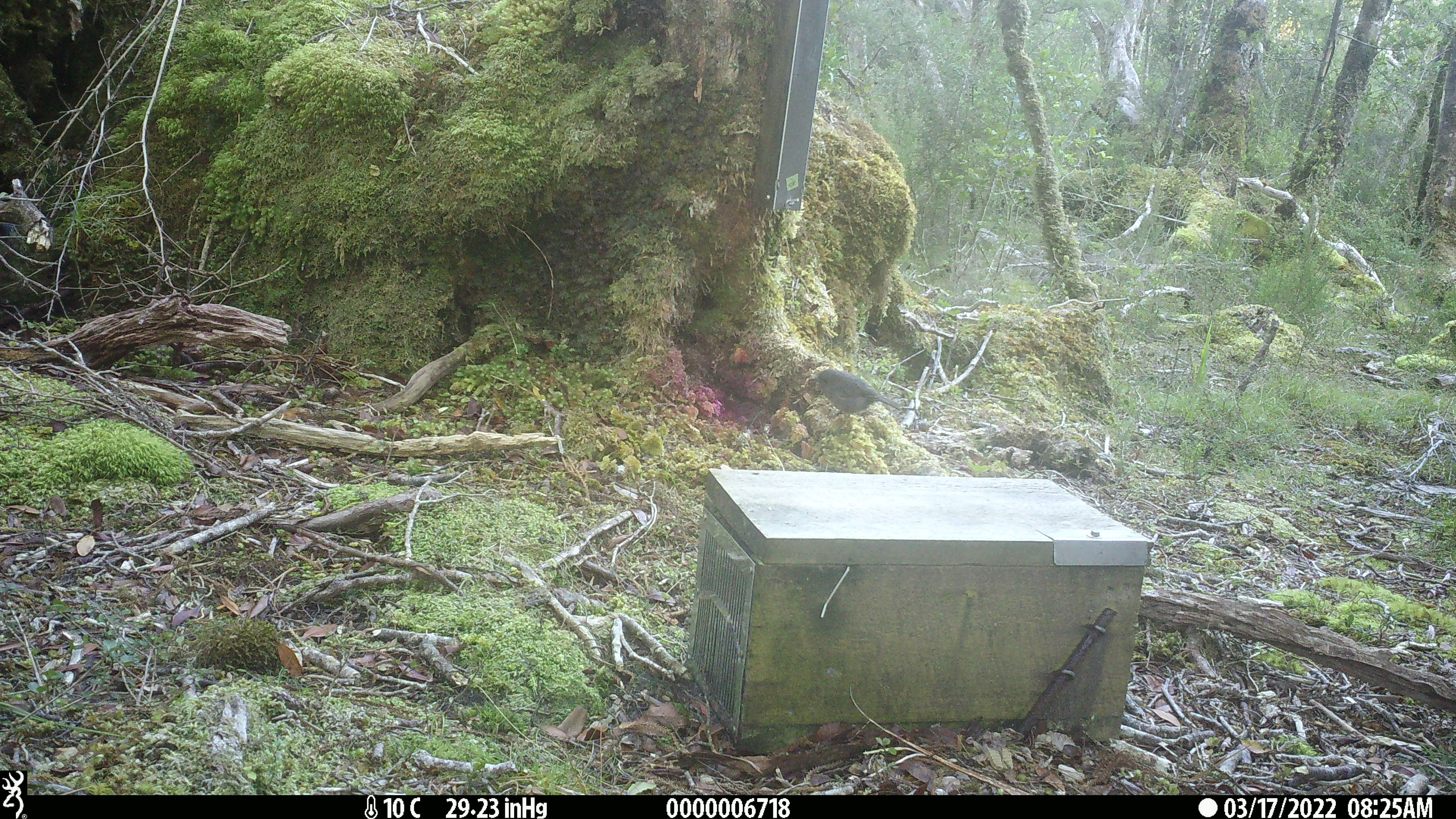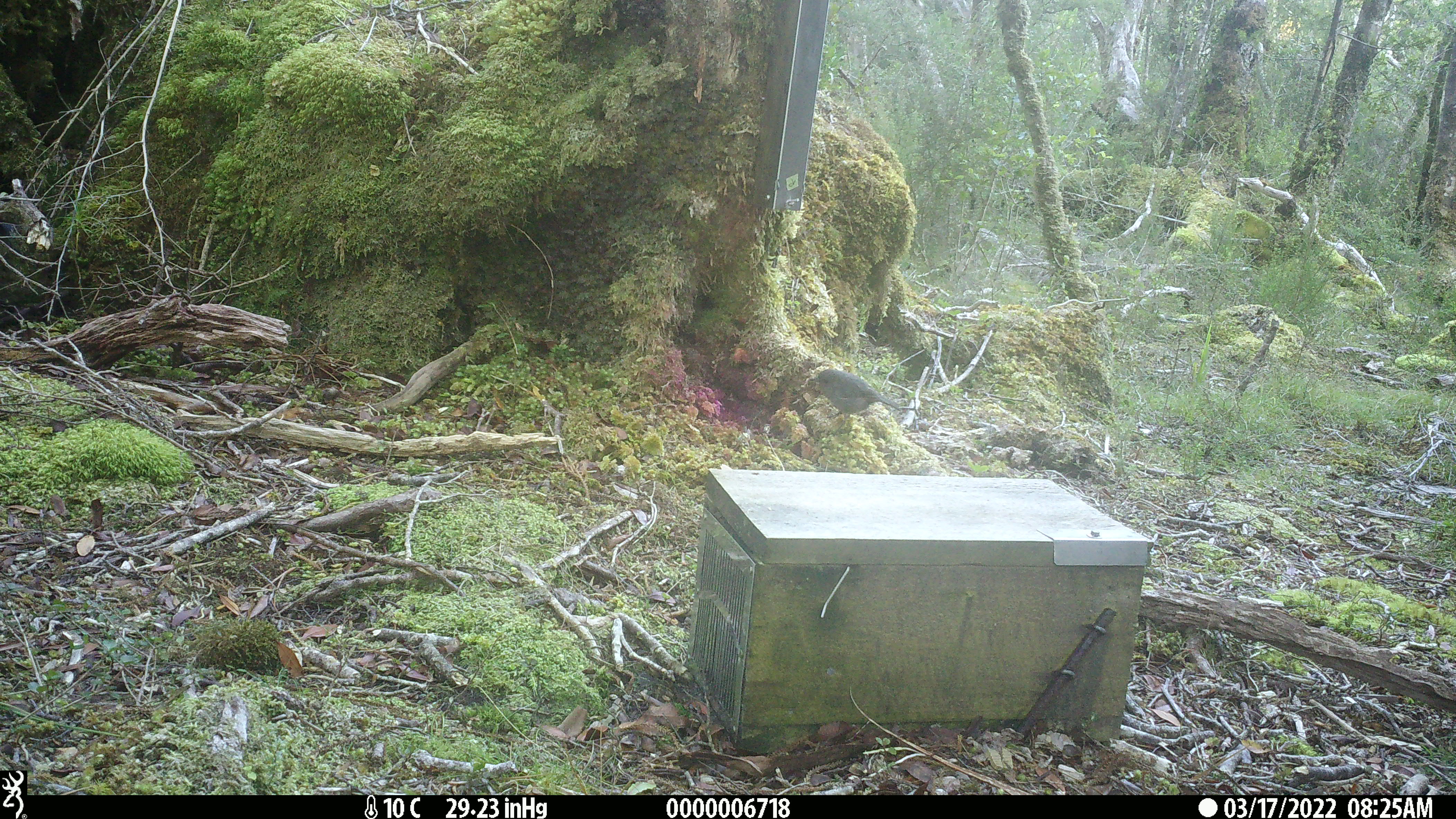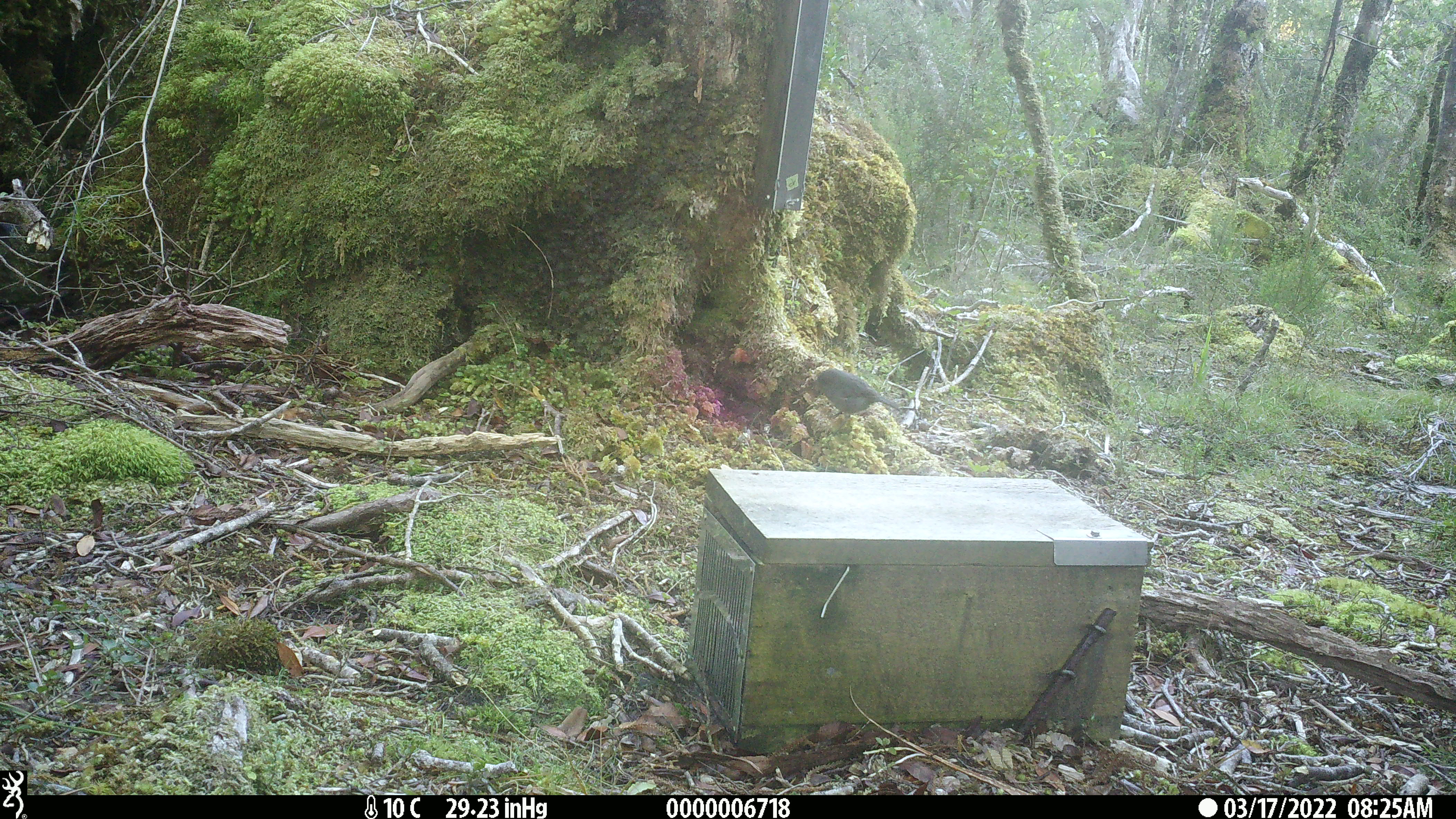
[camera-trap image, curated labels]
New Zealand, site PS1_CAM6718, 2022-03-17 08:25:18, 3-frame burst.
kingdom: Animalia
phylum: Chordata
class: Aves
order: Passeriformes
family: Petroicidae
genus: Petroica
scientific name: Petroica australis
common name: new zealand robin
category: robin